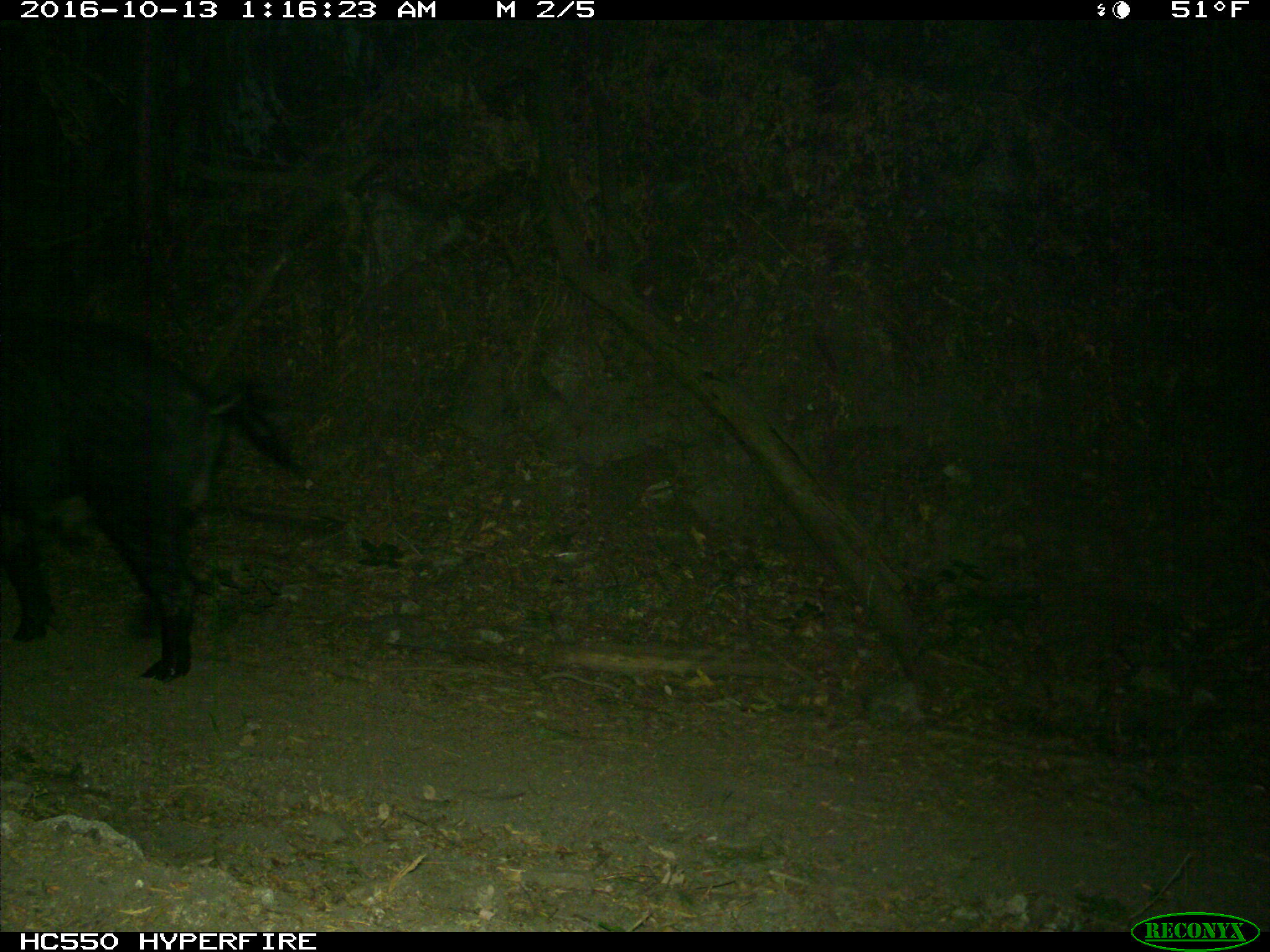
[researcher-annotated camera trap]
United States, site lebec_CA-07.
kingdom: Animalia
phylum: Chordata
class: Mammalia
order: Artiodactyla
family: Suidae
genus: Sus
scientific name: Sus scrofa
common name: wild boar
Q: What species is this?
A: Sus scrofa (wild boar).